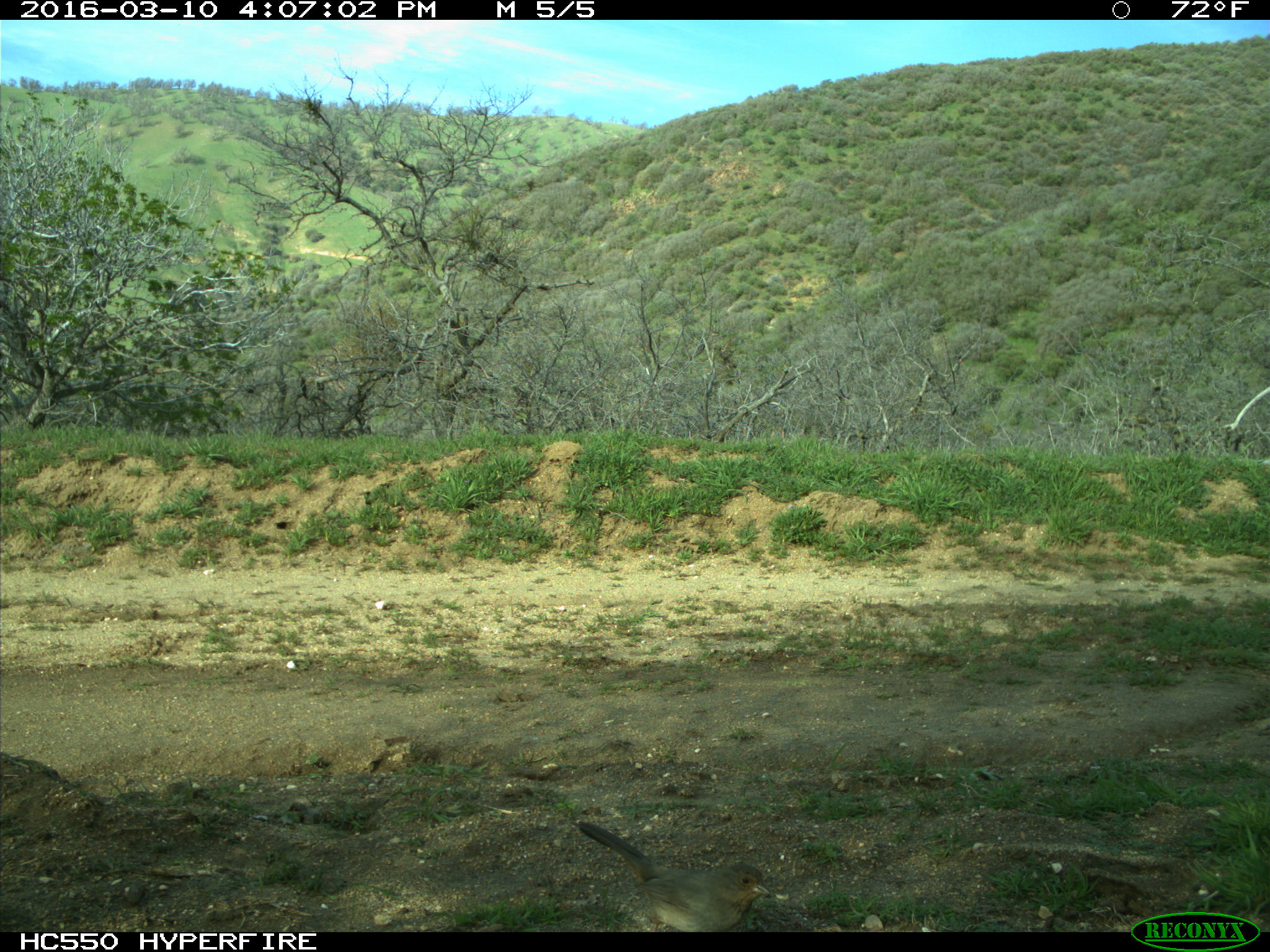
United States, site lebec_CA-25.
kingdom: Animalia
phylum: Chordata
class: Aves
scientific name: Aves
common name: birds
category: unidentified bird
Unidentified bird (birds) (Aves).